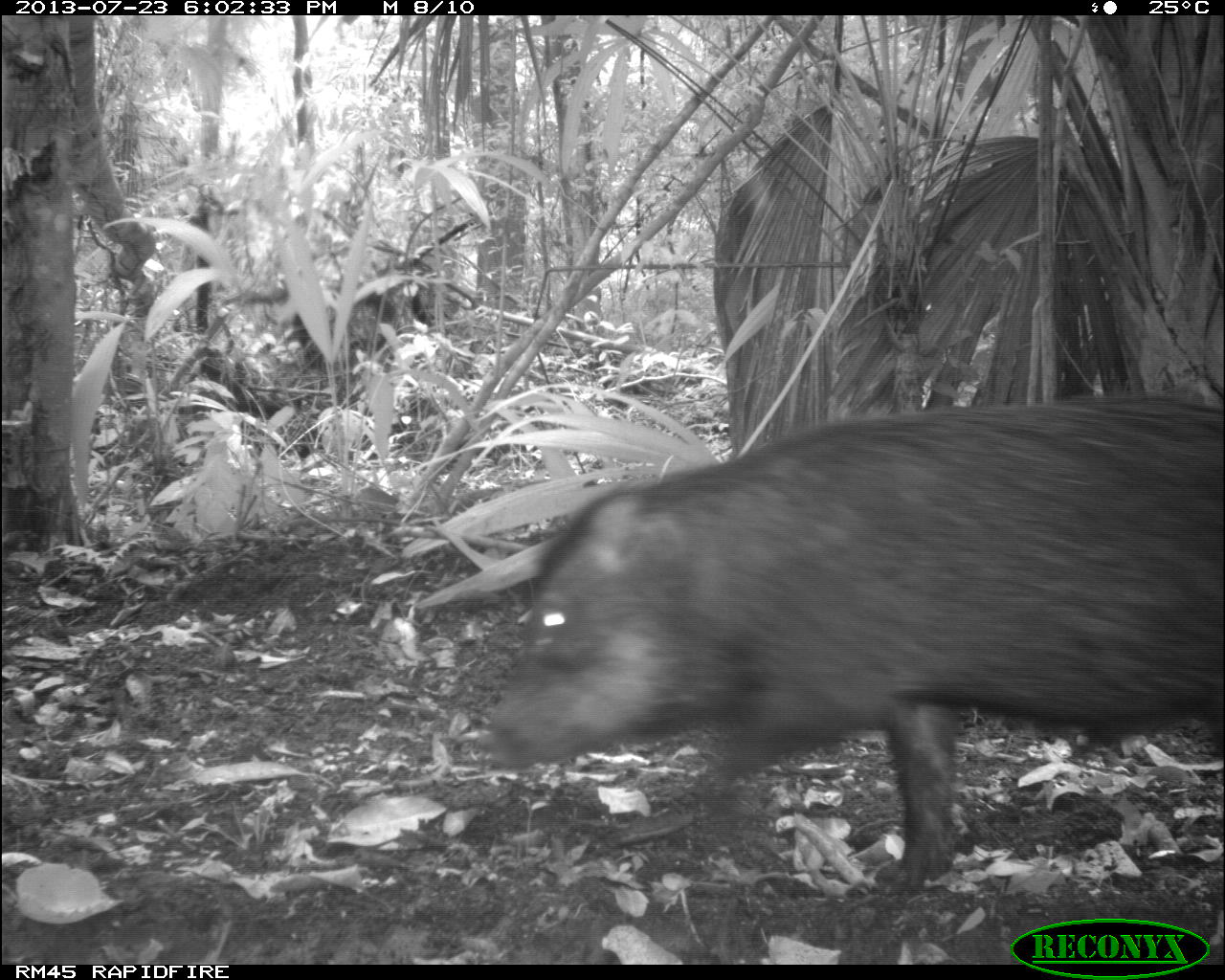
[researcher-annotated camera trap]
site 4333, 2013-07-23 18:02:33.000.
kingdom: Animalia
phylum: Chordata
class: Mammalia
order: Artiodactyla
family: Tayassuidae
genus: Tayassu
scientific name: Tayassu pecari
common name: white-lipped peccary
Tayassu pecari (white-lipped peccary), count 2.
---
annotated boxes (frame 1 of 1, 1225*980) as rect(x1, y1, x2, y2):
tayassu pecari: rect(484, 391, 1220, 891)